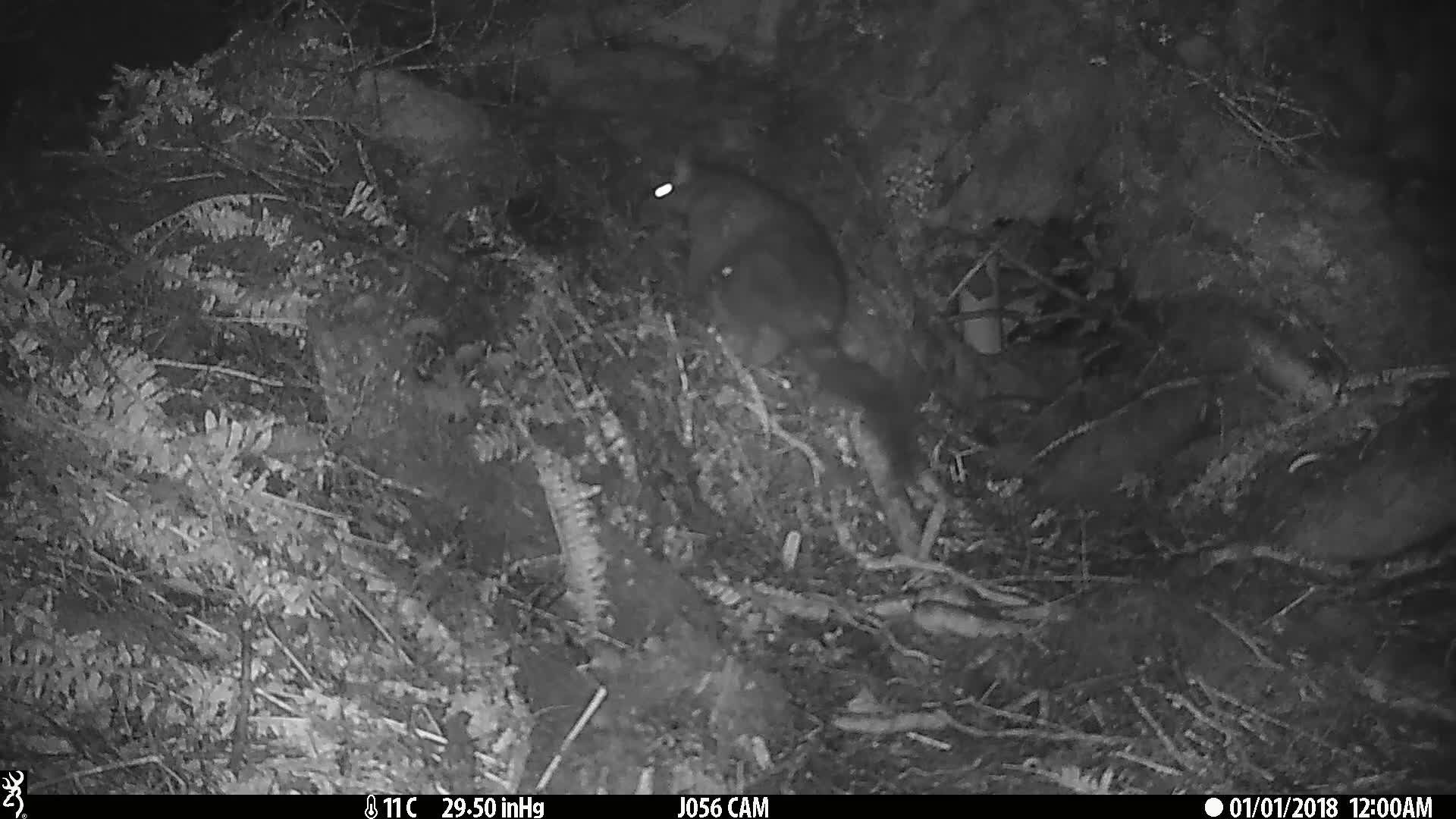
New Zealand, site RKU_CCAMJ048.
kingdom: Animalia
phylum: Chordata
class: Mammalia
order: Diprotodontia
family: Phalangeridae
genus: Trichosurus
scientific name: Trichosurus vulpecula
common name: common brushtail possum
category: possum